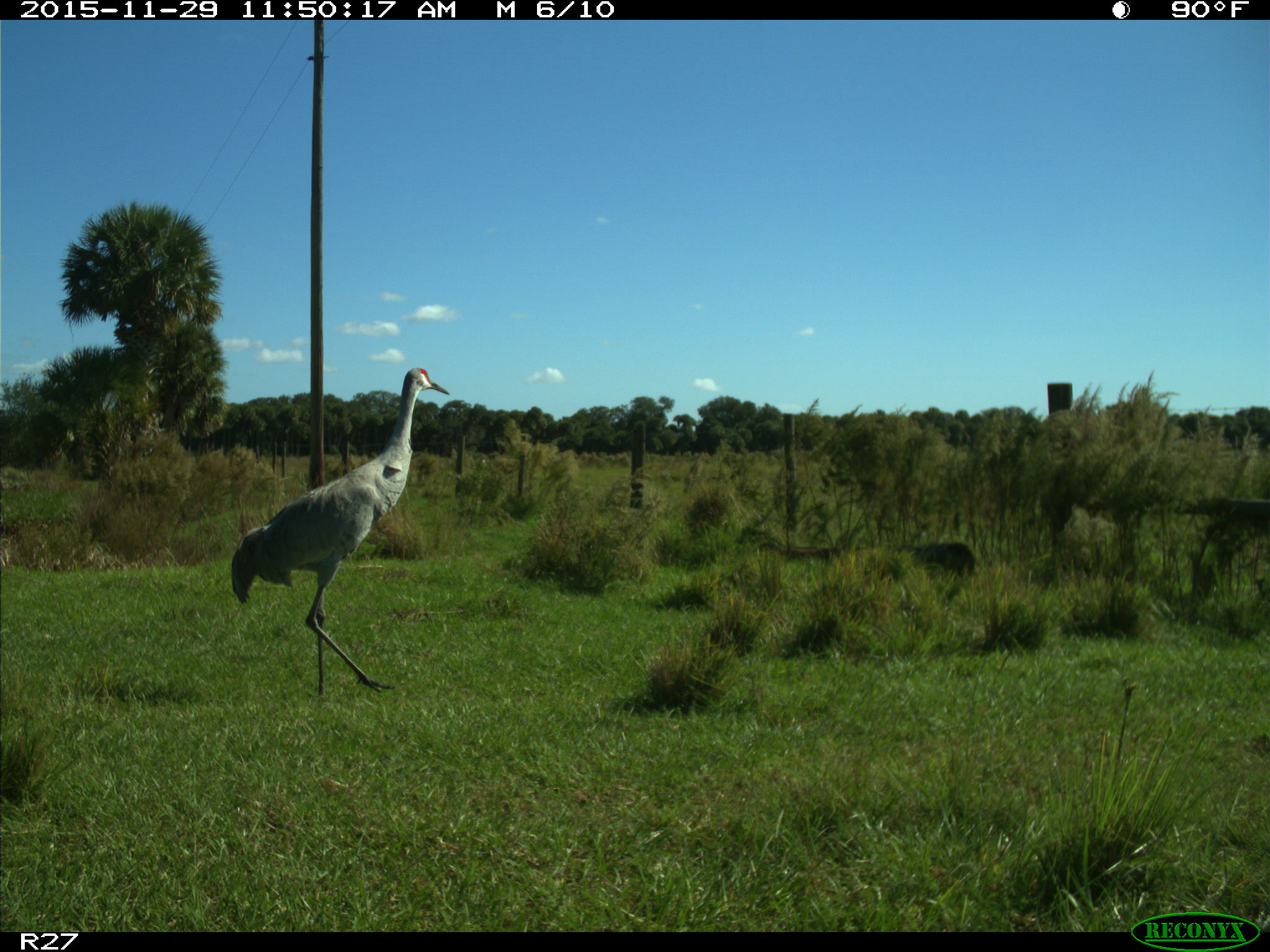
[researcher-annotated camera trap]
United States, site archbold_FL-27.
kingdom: Animalia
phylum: Chordata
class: Aves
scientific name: Aves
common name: birds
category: unidentified bird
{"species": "unidentified bird (birds) (Aves)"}